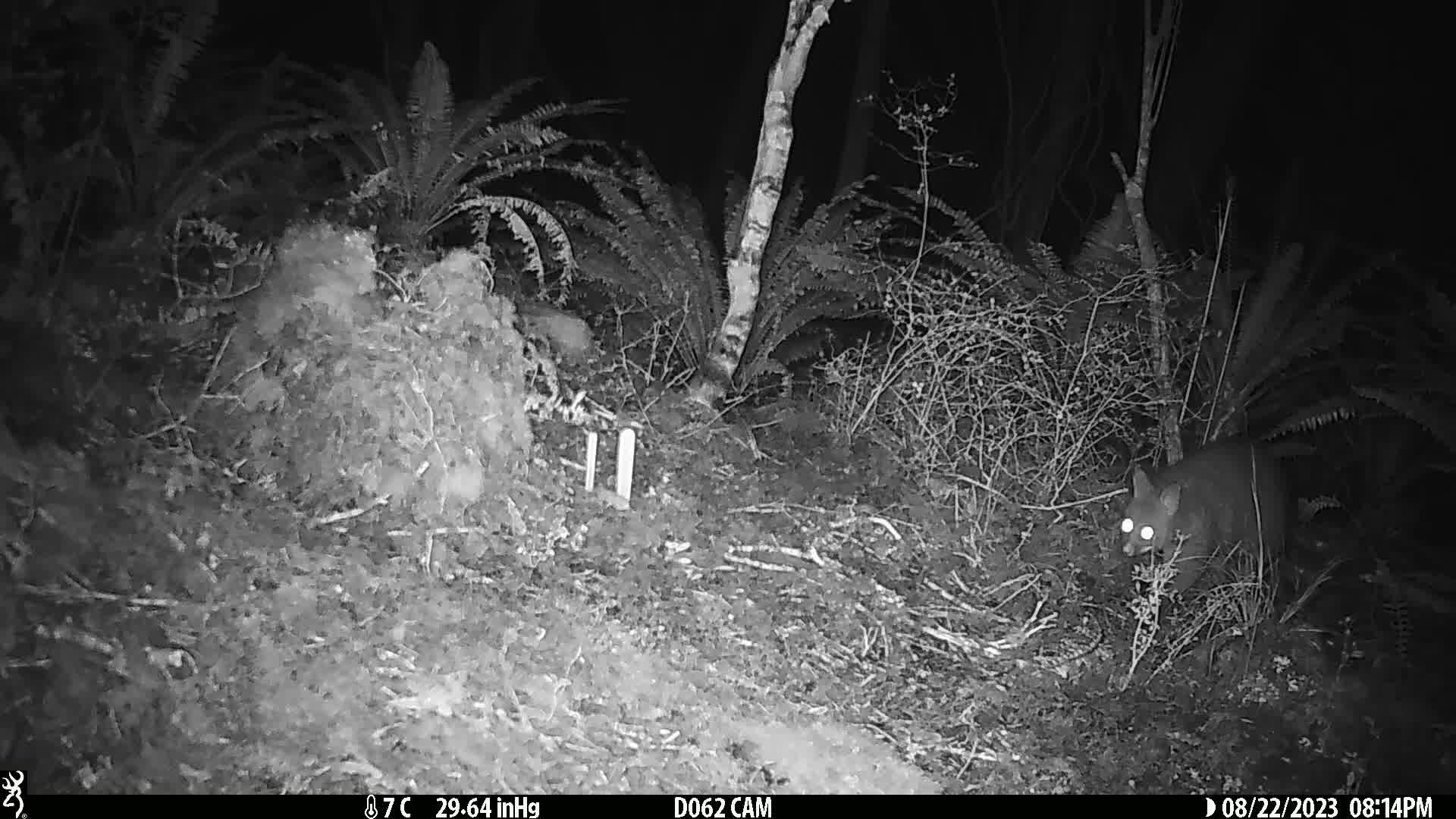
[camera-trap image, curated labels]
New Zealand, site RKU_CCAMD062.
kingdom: Animalia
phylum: Chordata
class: Mammalia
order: Diprotodontia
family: Phalangeridae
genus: Trichosurus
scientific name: Trichosurus vulpecula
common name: common brushtail possum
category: possum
Possum (common brushtail possum) (Trichosurus vulpecula).